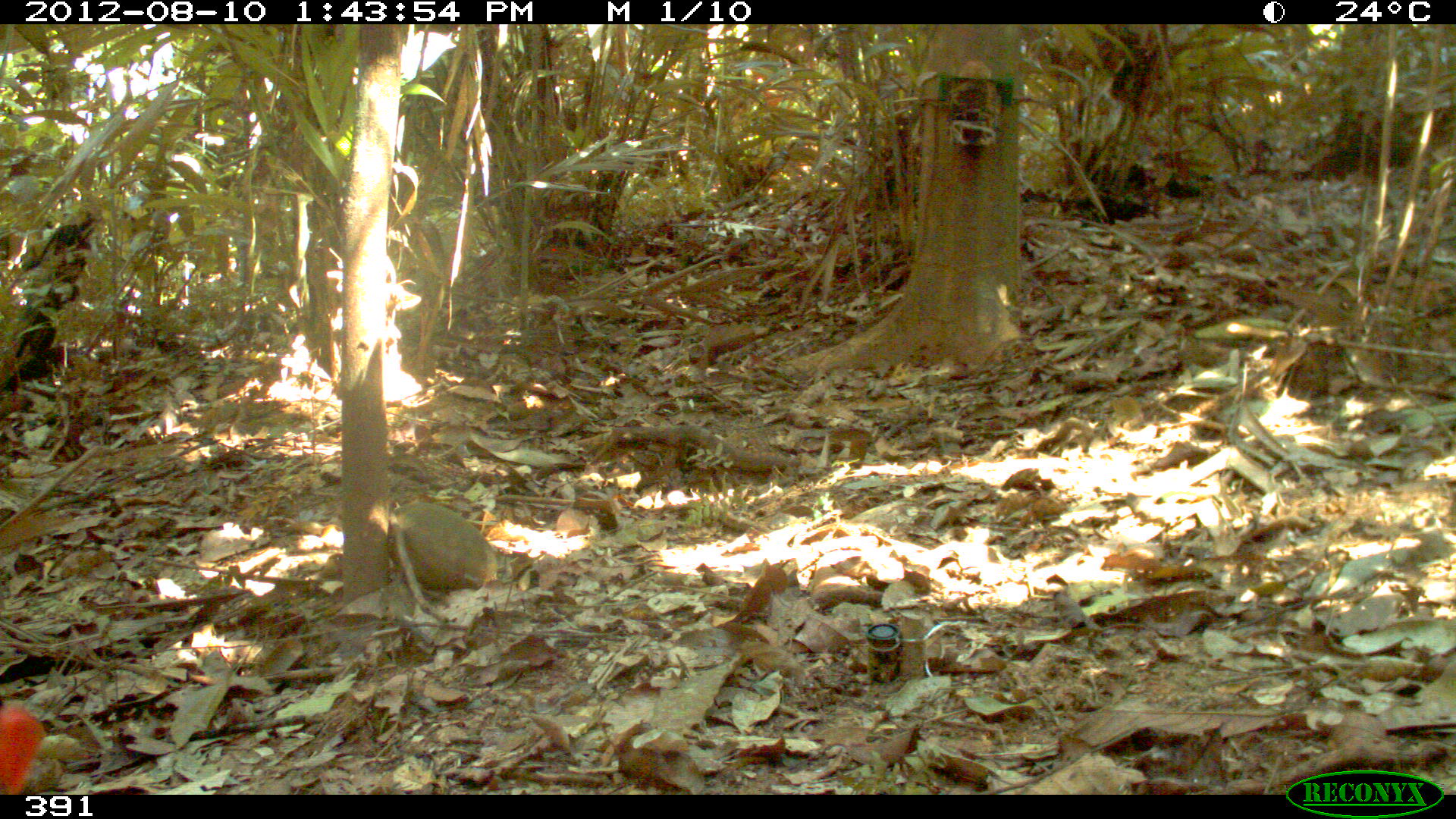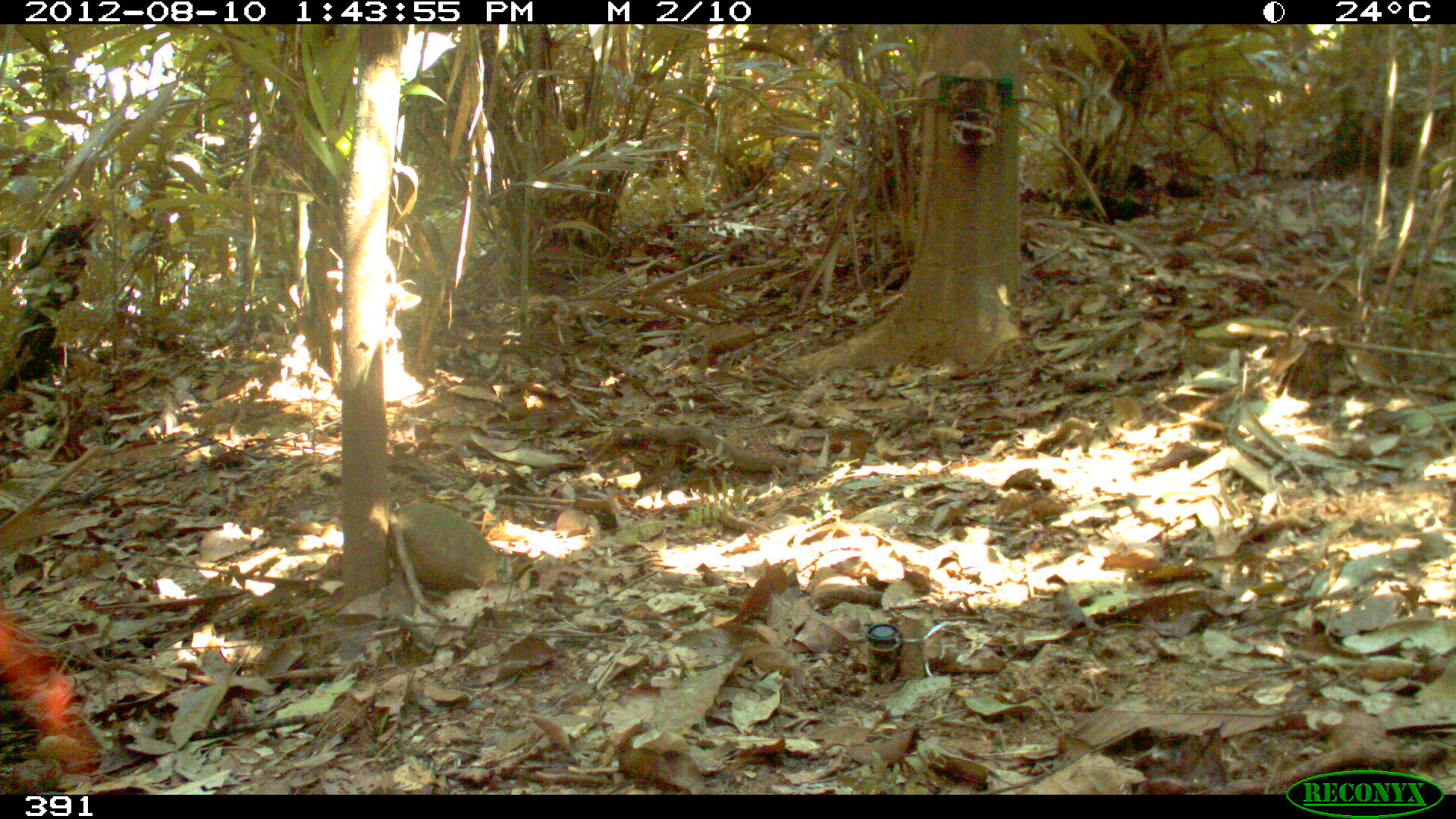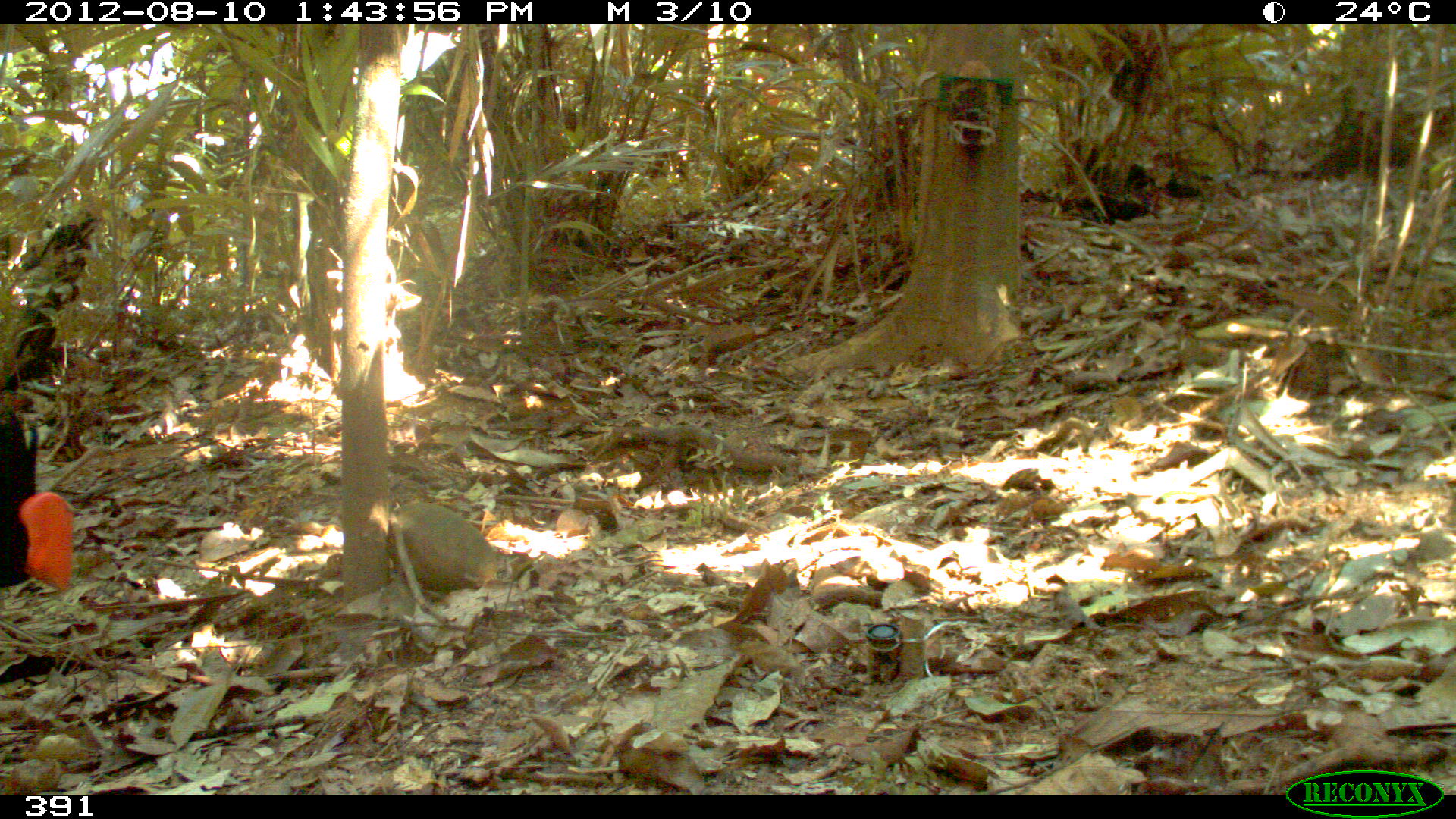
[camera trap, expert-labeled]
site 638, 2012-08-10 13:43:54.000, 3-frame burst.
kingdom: Animalia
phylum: Chordata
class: Aves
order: Galliformes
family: Cracidae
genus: Mitu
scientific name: Mitu tuberosum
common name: razor-billed curassow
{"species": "Mitu tuberosum (razor-billed curassow)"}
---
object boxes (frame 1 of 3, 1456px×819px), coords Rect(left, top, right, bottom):
mitu tuberosum: Rect(0, 703, 44, 794)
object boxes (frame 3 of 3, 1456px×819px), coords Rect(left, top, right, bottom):
mitu tuberosum: Rect(0, 413, 74, 595)